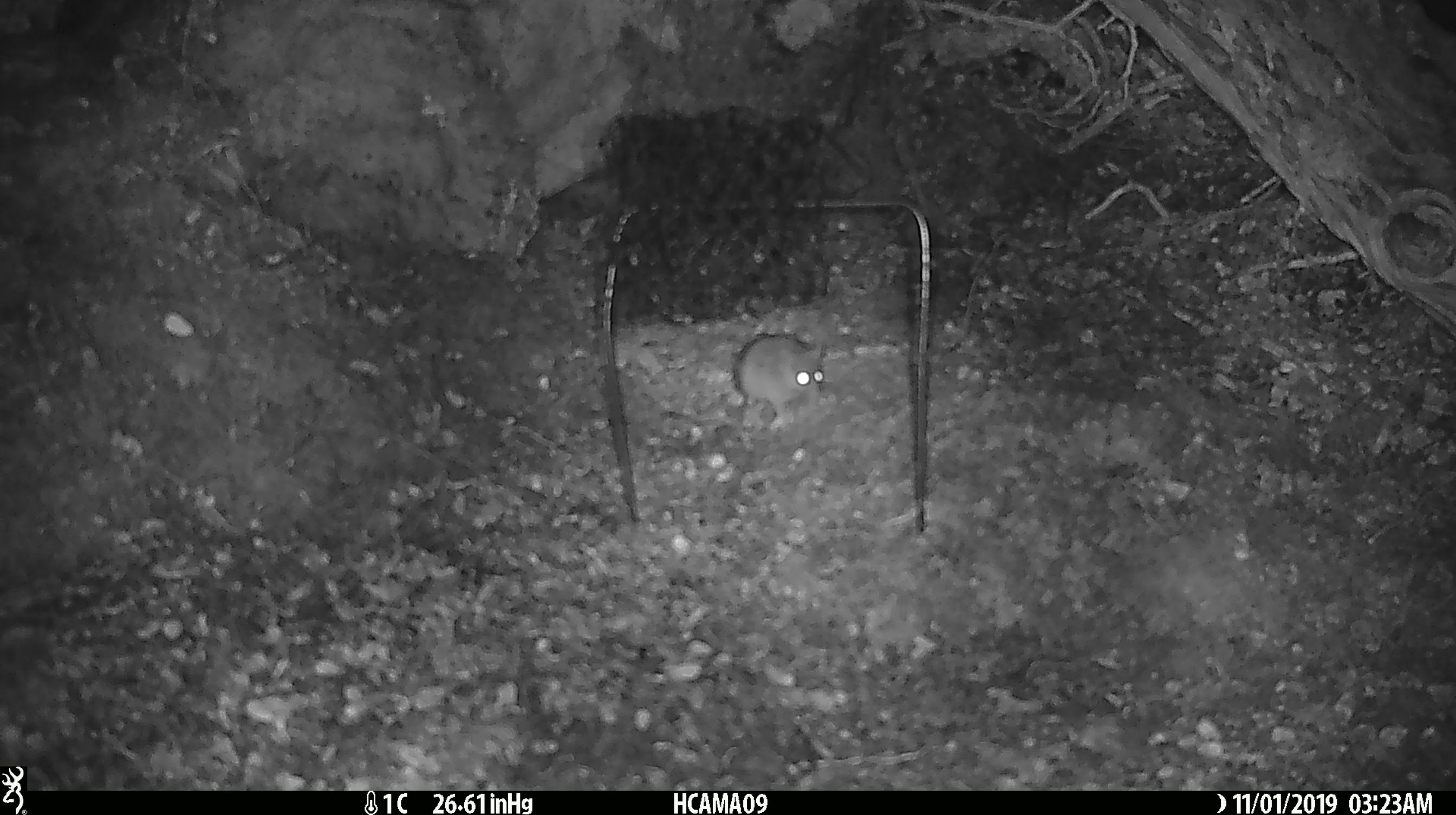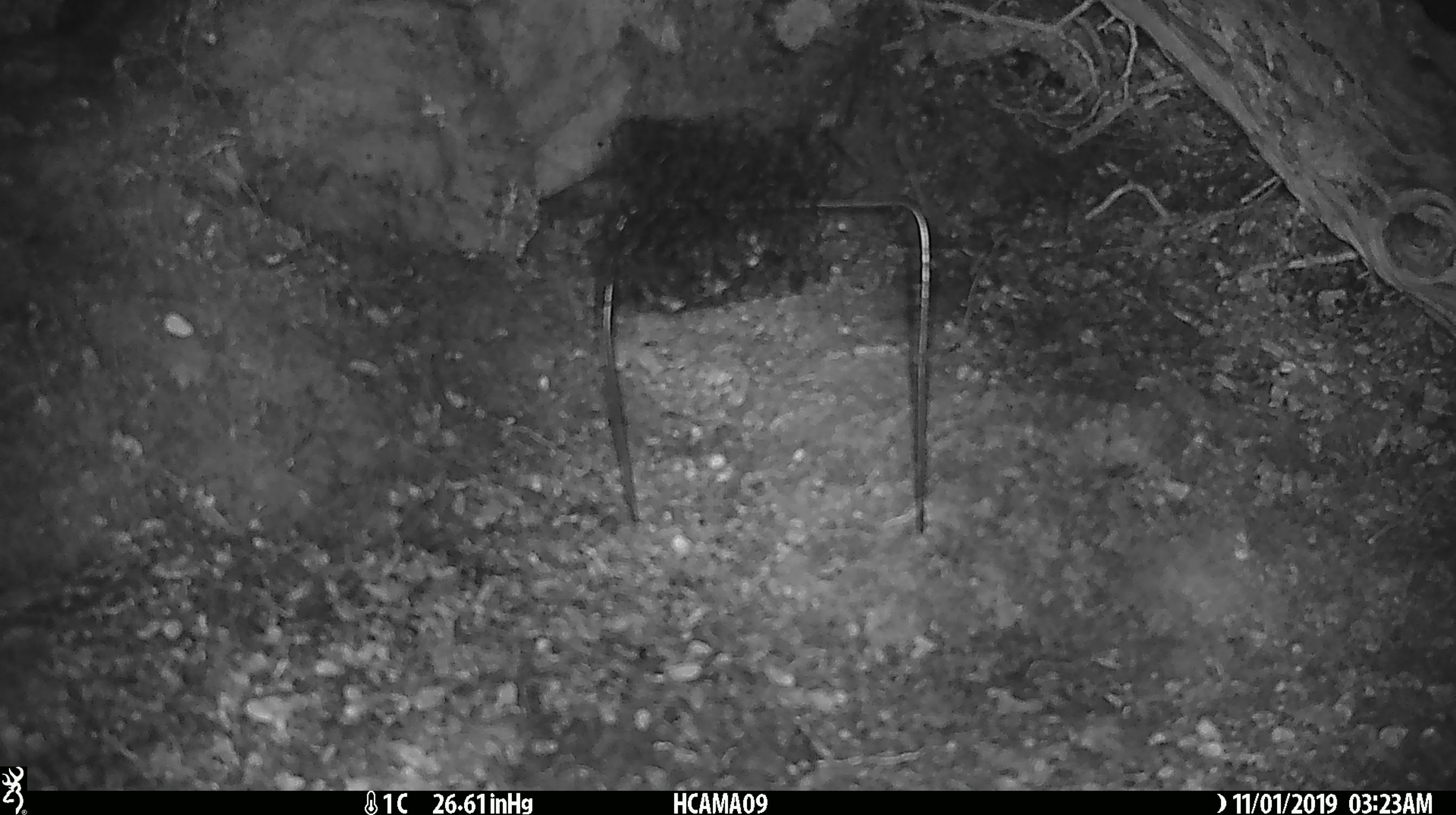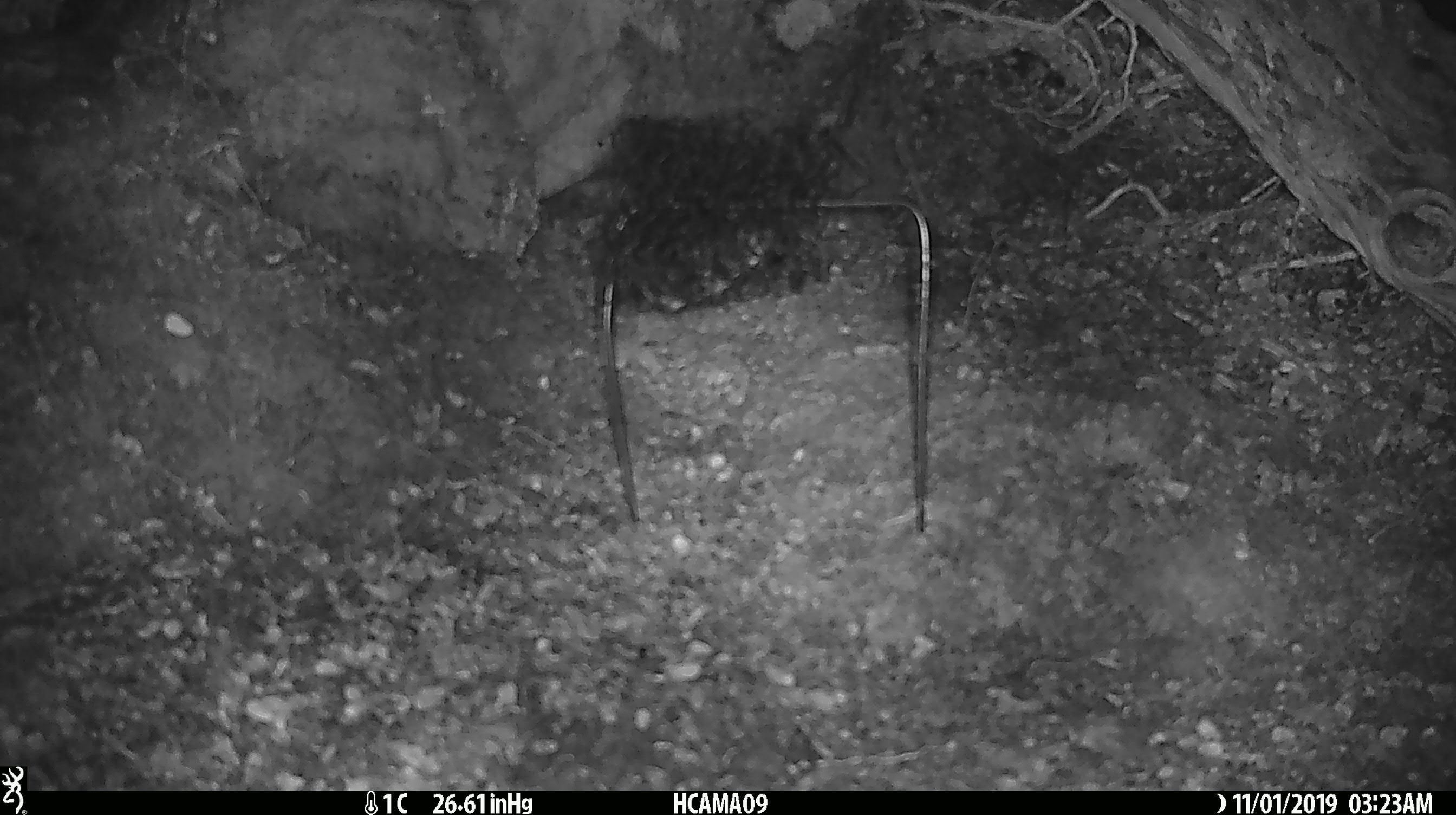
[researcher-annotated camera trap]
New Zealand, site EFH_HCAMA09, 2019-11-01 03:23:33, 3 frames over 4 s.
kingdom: Animalia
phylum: Chordata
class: Mammalia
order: Rodentia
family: Muridae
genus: Mus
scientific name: Mus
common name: mouse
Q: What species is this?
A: Mouse (Mus).